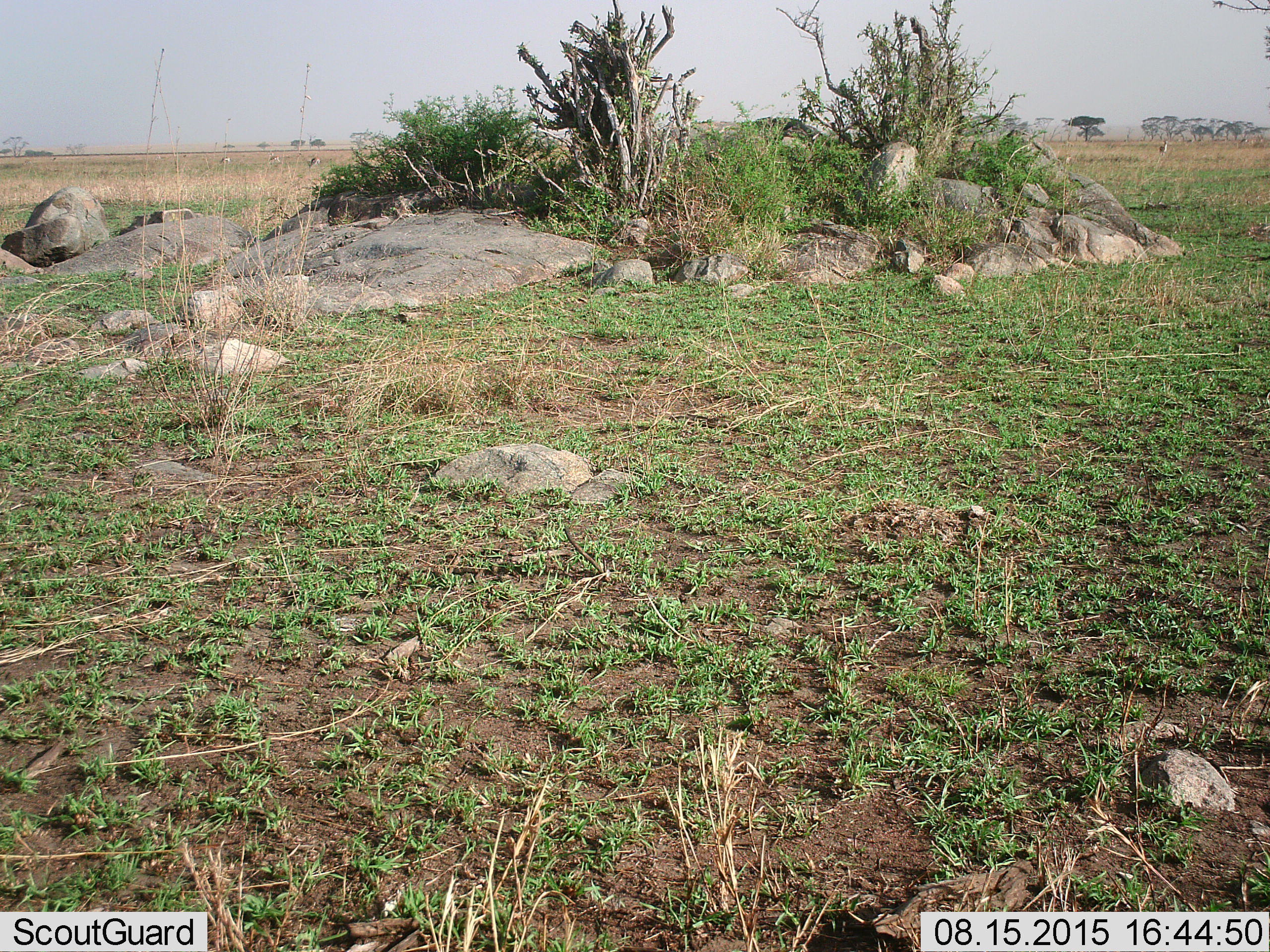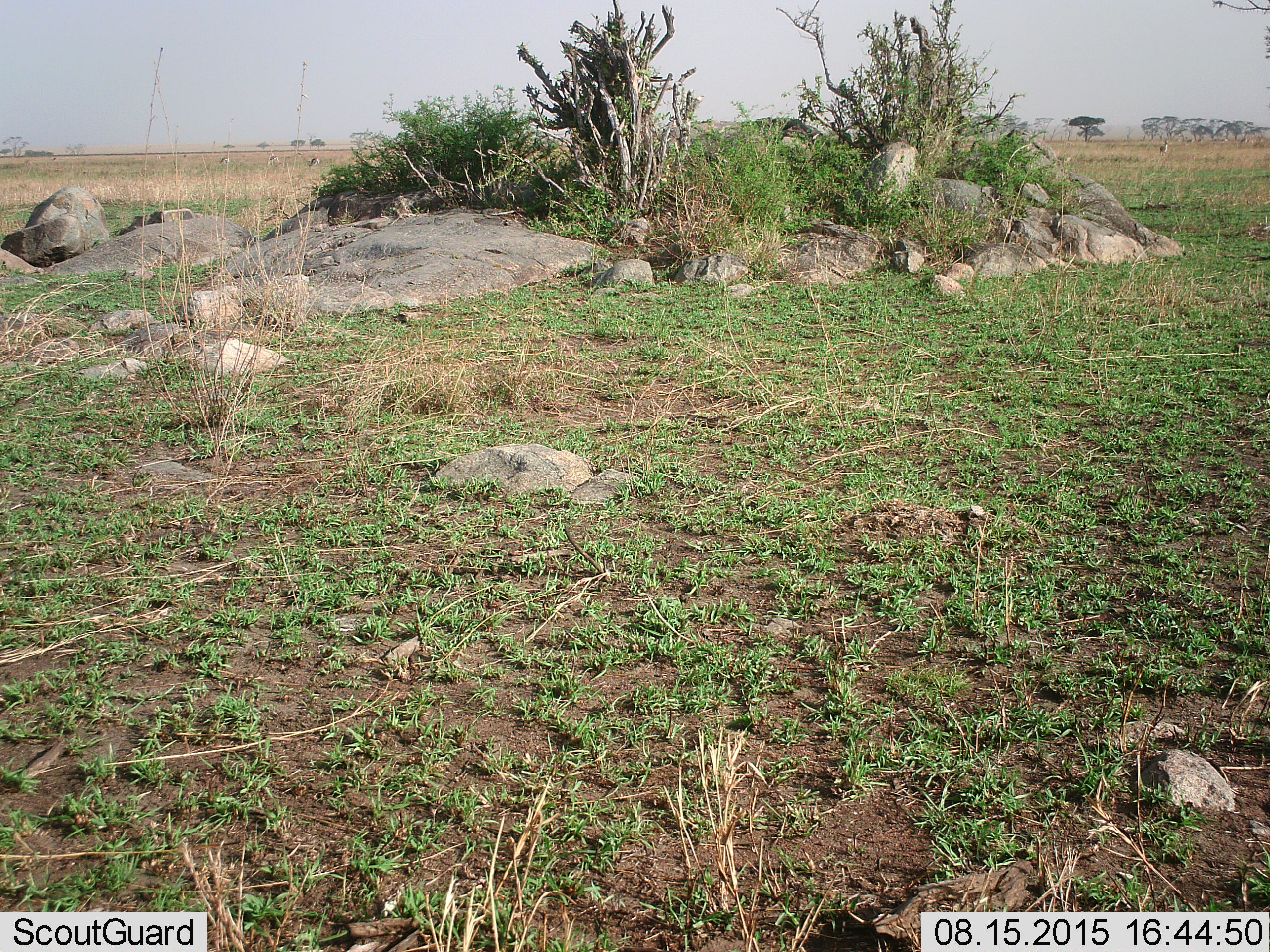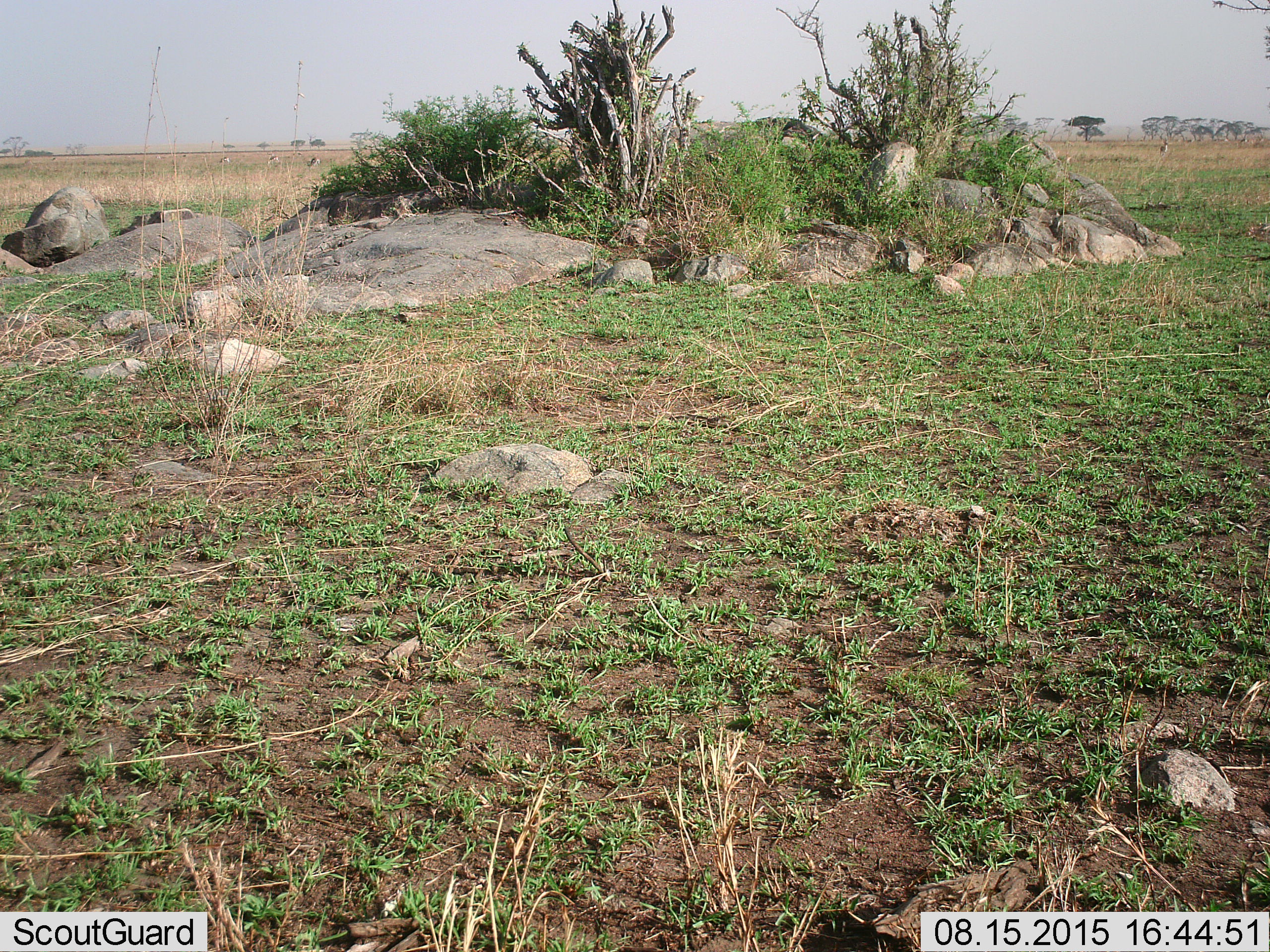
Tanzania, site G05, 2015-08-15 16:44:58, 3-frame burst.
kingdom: Animalia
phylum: Chordata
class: Mammalia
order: Artiodactyla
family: Bovidae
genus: Eudorcas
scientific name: Eudorcas thomsonii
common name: thomson's gazelle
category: gazellethomsons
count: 7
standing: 64%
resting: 0%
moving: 18%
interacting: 0%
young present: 0%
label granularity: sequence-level